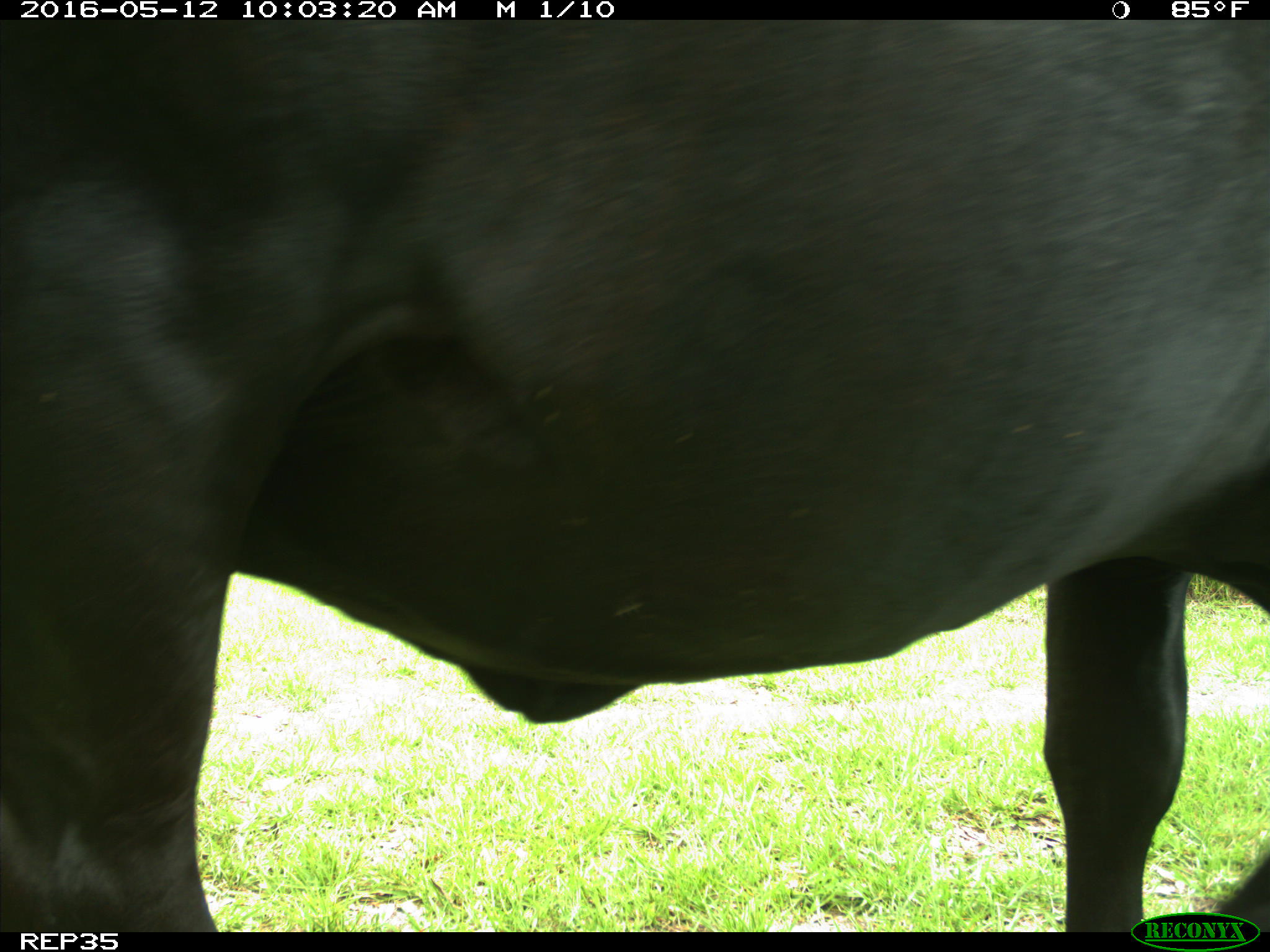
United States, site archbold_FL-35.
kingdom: Animalia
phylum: Chordata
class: Mammalia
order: Artiodactyla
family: Bovidae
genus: Bos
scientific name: Bos taurus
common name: domestic cow